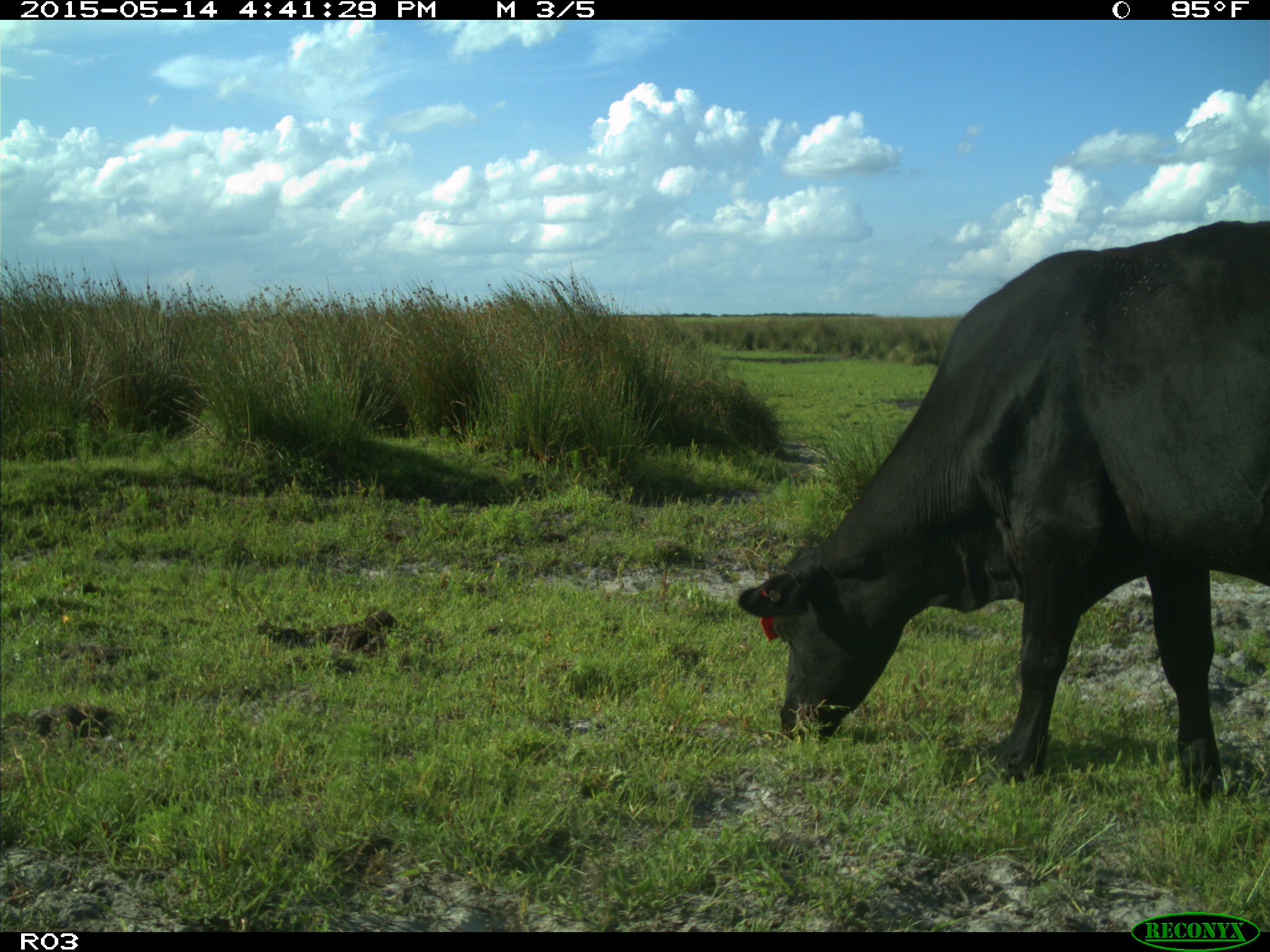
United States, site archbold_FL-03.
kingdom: Animalia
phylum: Chordata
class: Mammalia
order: Artiodactyla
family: Bovidae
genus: Bos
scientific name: Bos taurus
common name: domestic cow